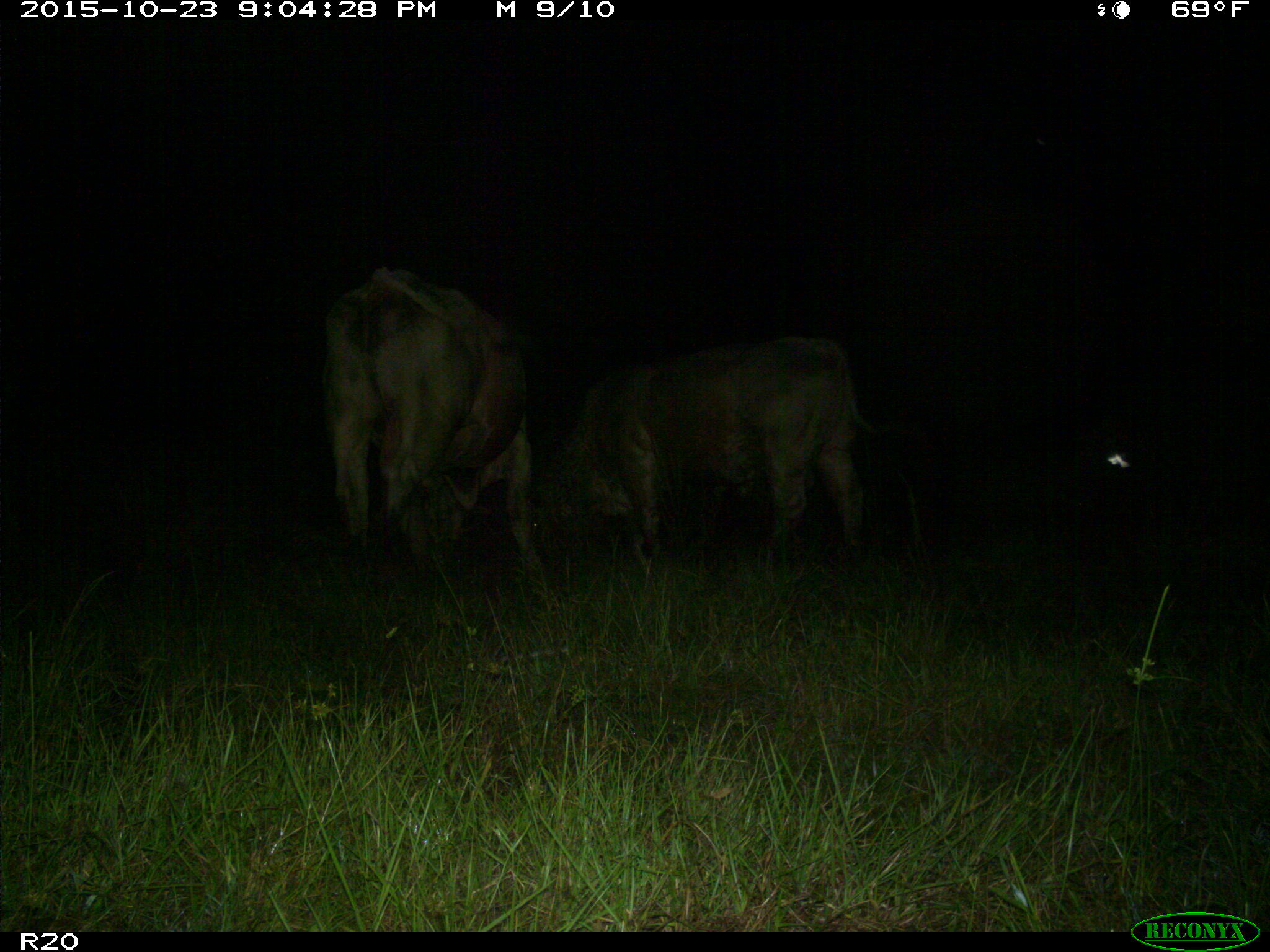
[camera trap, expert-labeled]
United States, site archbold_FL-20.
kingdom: Animalia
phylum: Chordata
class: Mammalia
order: Artiodactyla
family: Bovidae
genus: Bos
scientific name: Bos taurus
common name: domestic cow